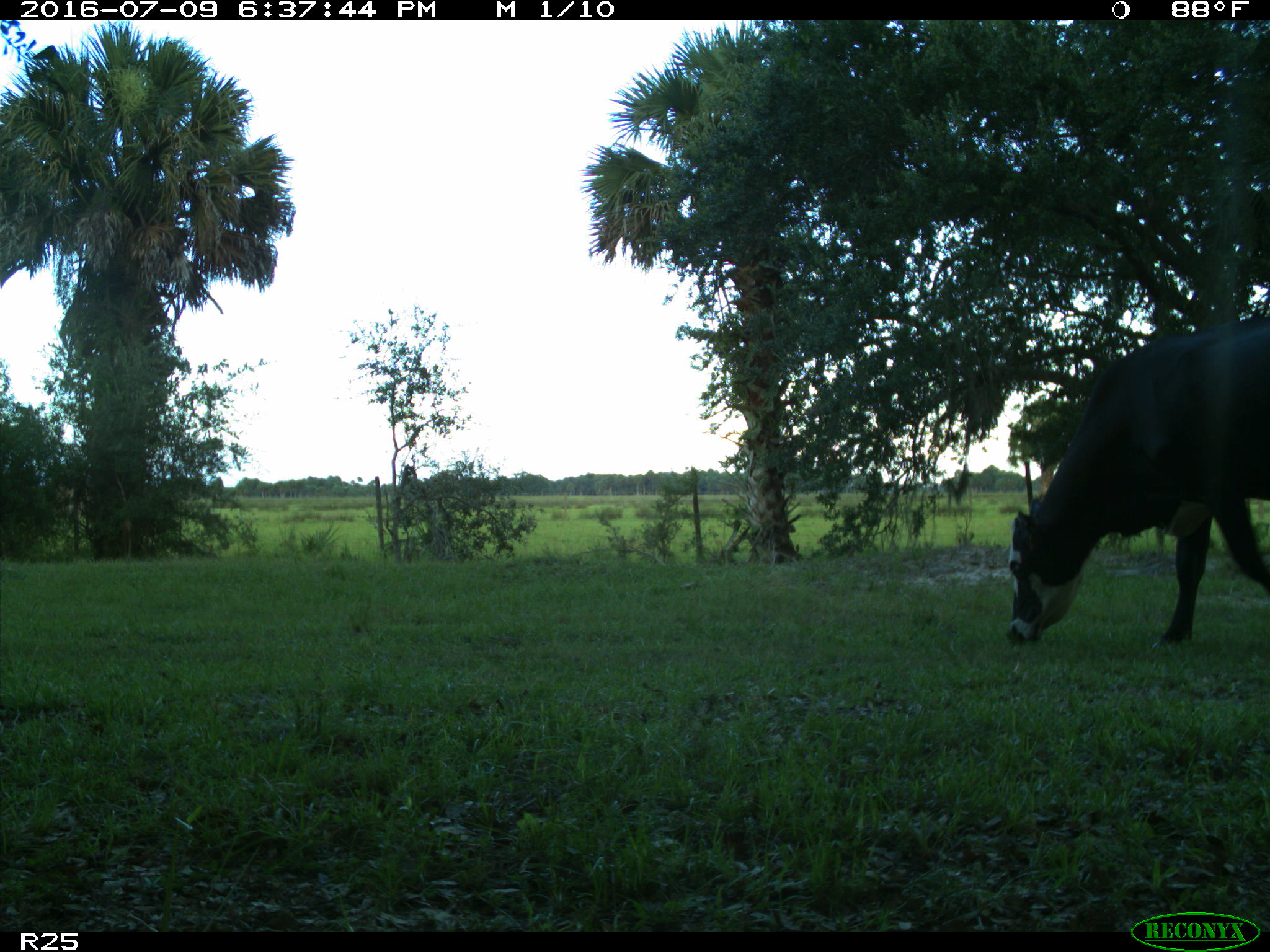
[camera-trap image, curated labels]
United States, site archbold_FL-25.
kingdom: Animalia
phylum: Chordata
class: Mammalia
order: Artiodactyla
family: Bovidae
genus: Bos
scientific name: Bos taurus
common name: domestic cow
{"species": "Bos taurus (domestic cow)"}